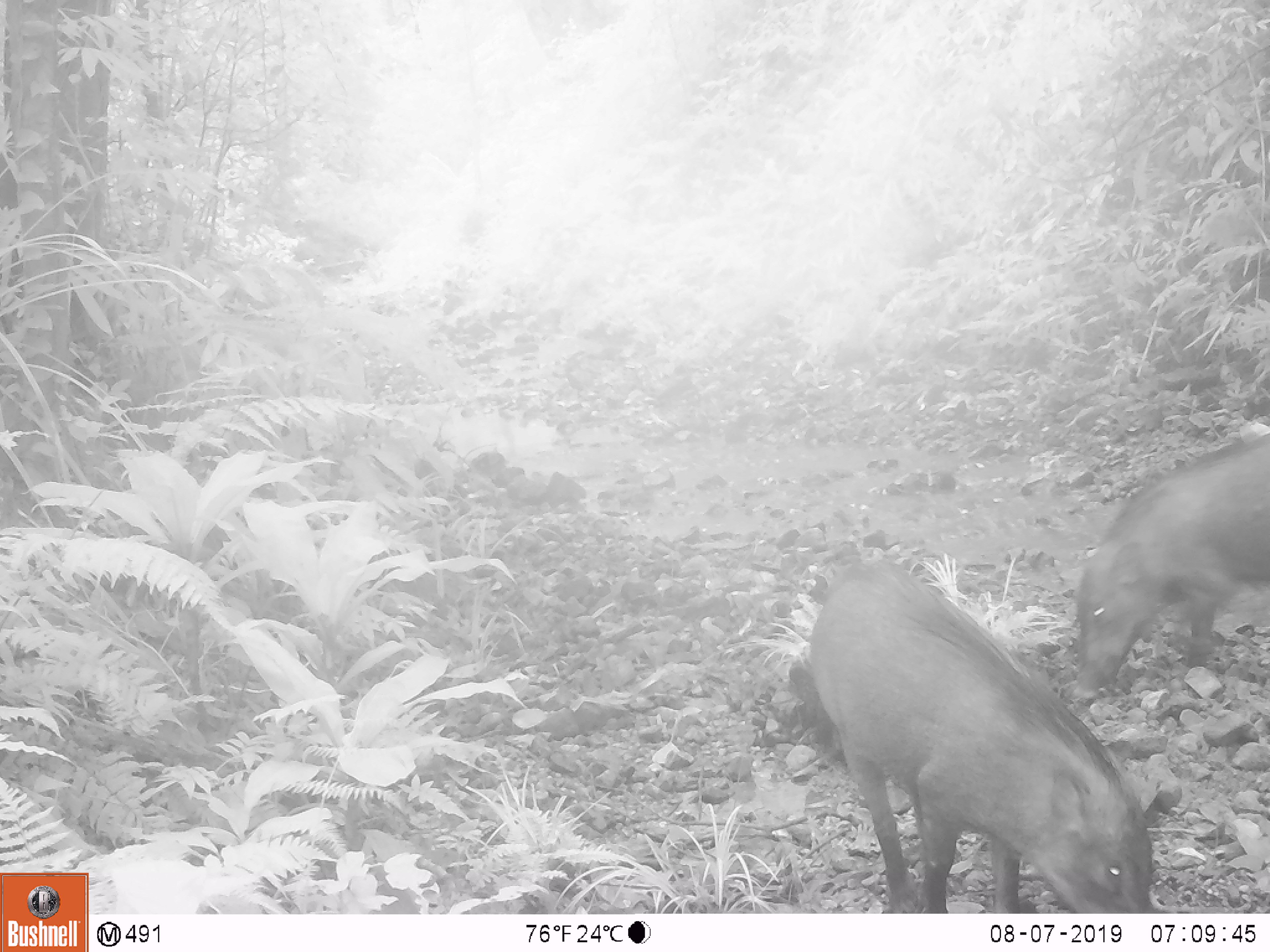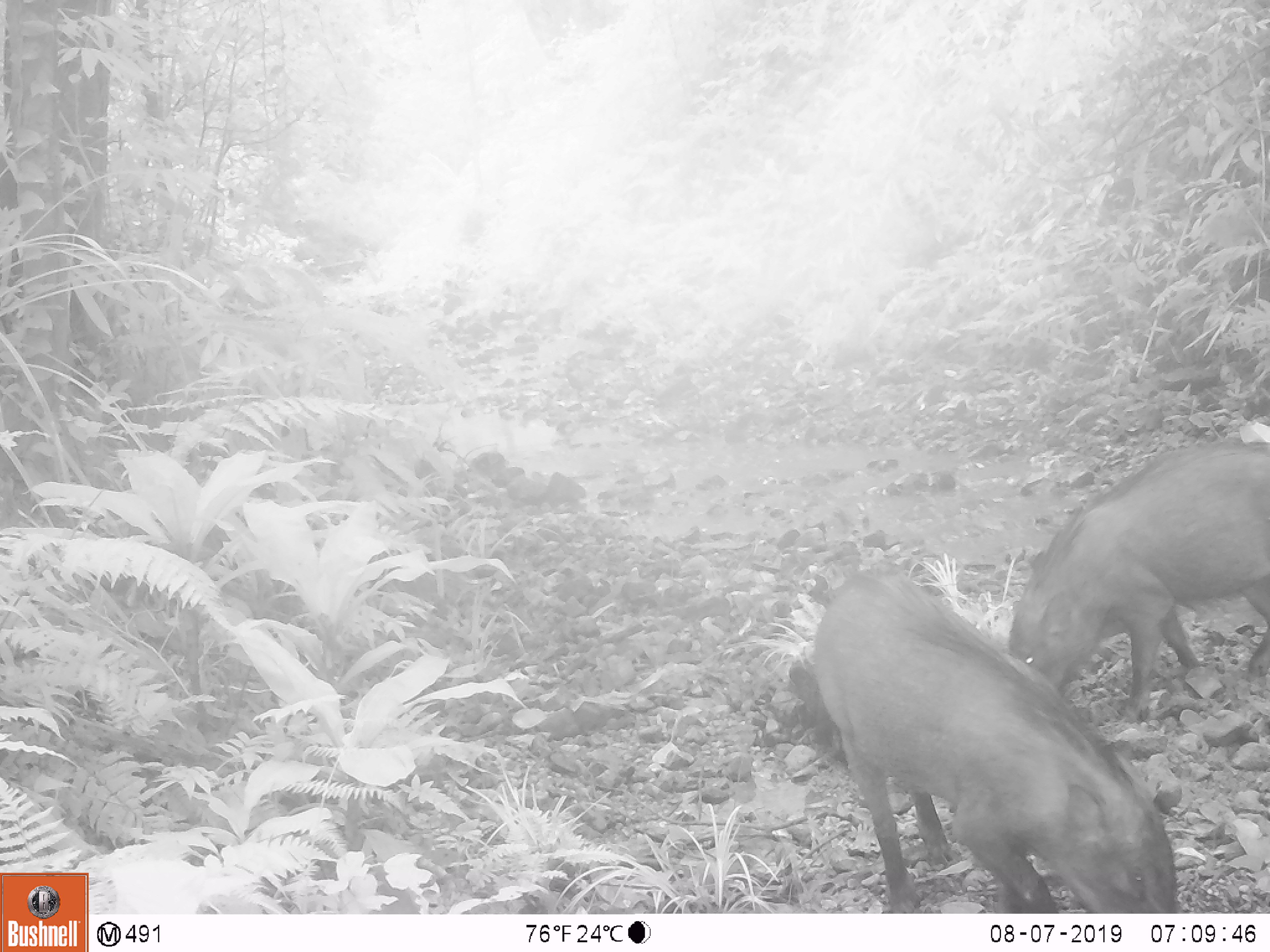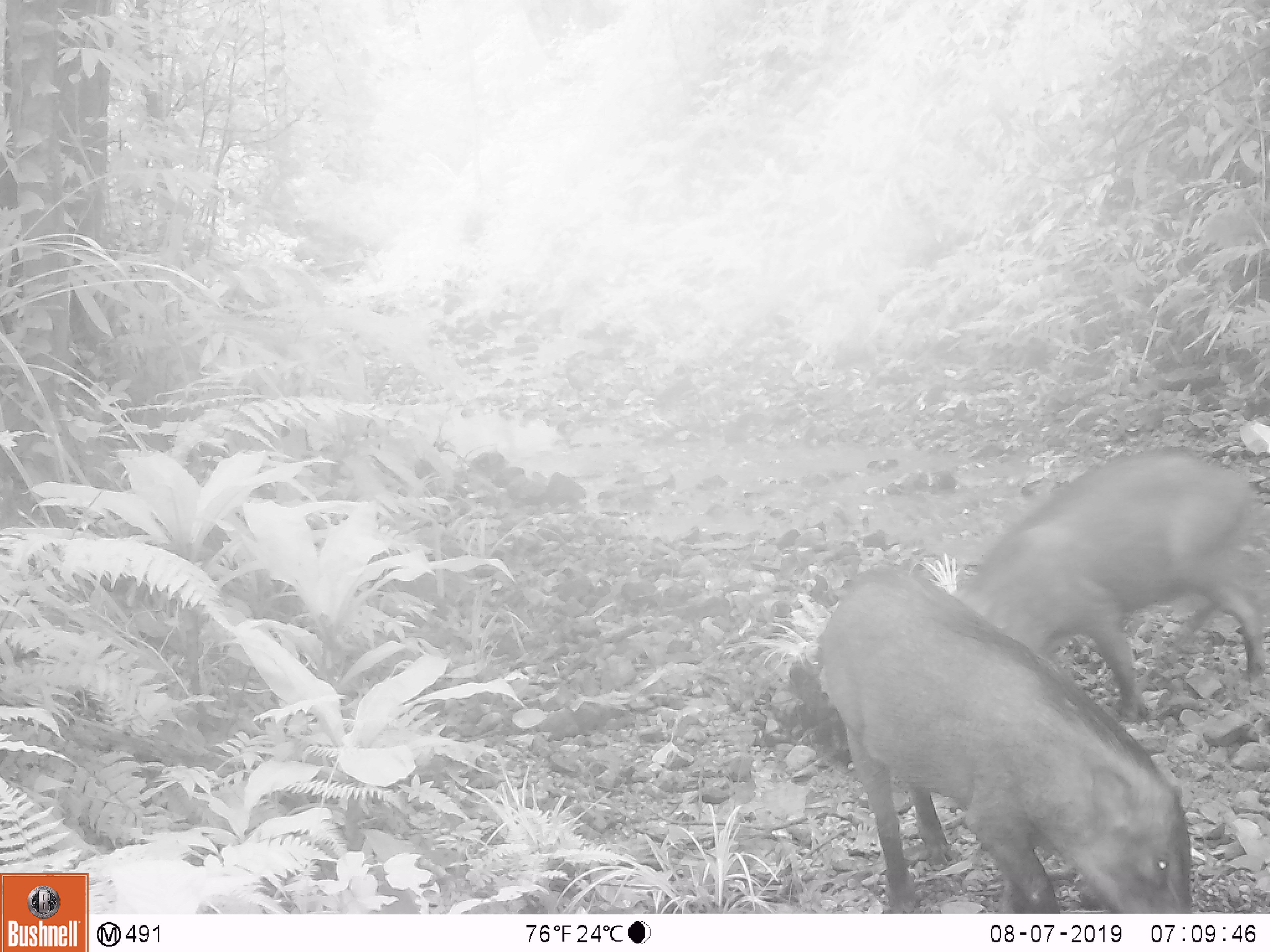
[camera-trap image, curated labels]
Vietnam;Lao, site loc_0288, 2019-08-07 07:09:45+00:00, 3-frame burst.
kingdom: Animalia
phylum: Chordata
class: Mammalia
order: Artiodactyla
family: Suidae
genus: Sus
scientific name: Sus scrofa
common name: eurasian wild pig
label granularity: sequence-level